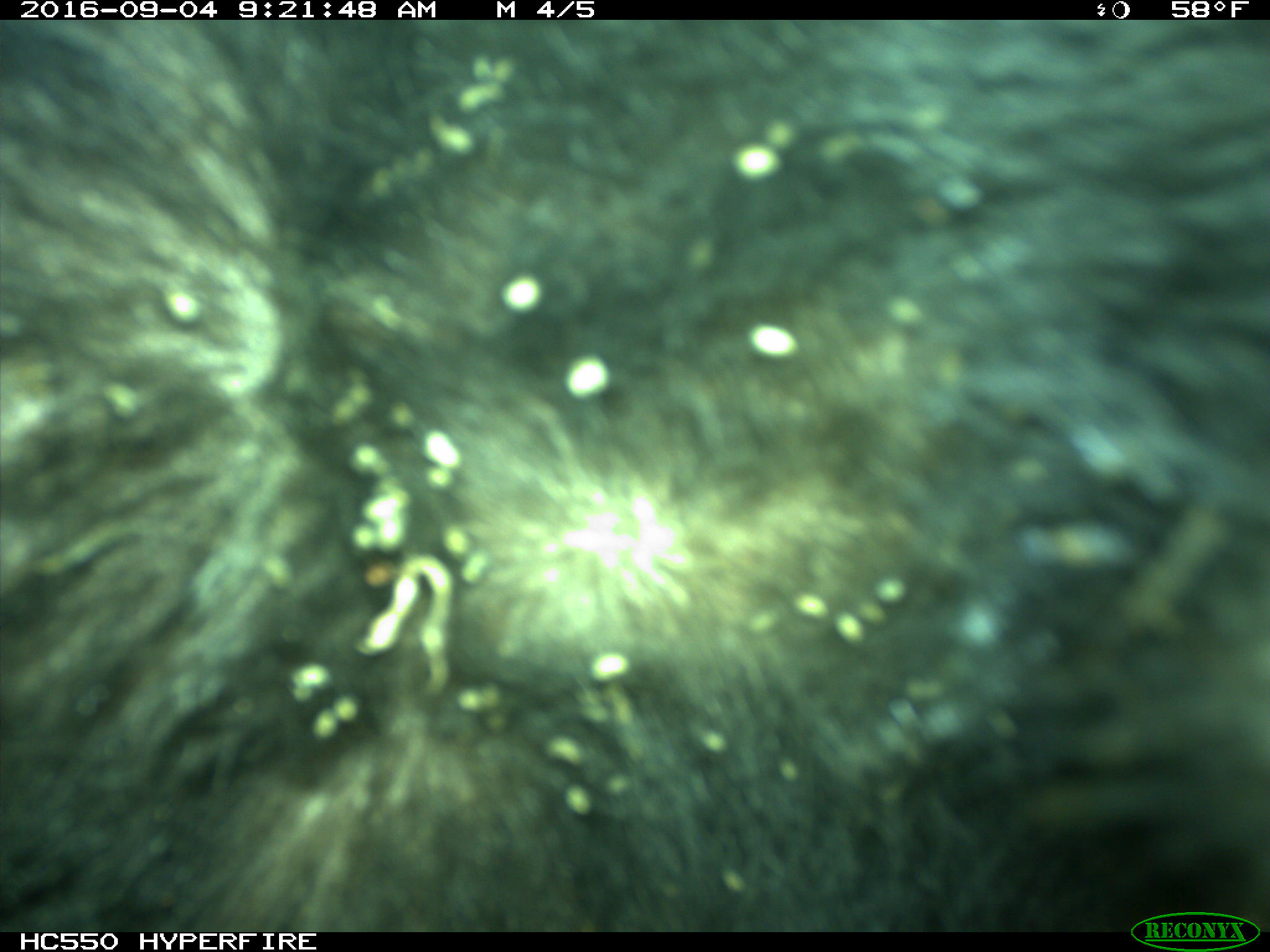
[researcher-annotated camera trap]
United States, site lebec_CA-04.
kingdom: Animalia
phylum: Chordata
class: Mammalia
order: Carnivora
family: Ursidae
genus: Ursus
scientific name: Ursus americanus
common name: american black bear